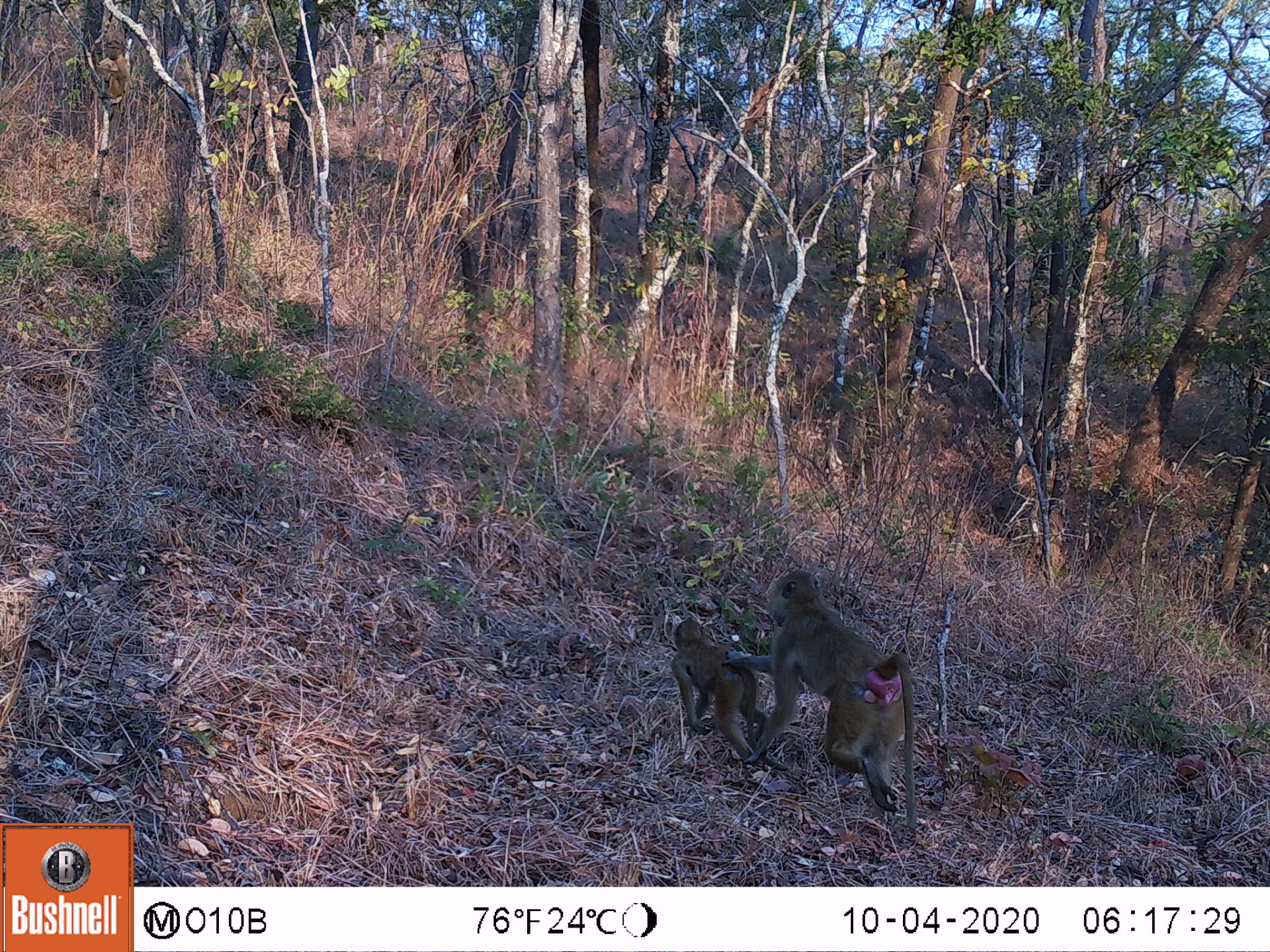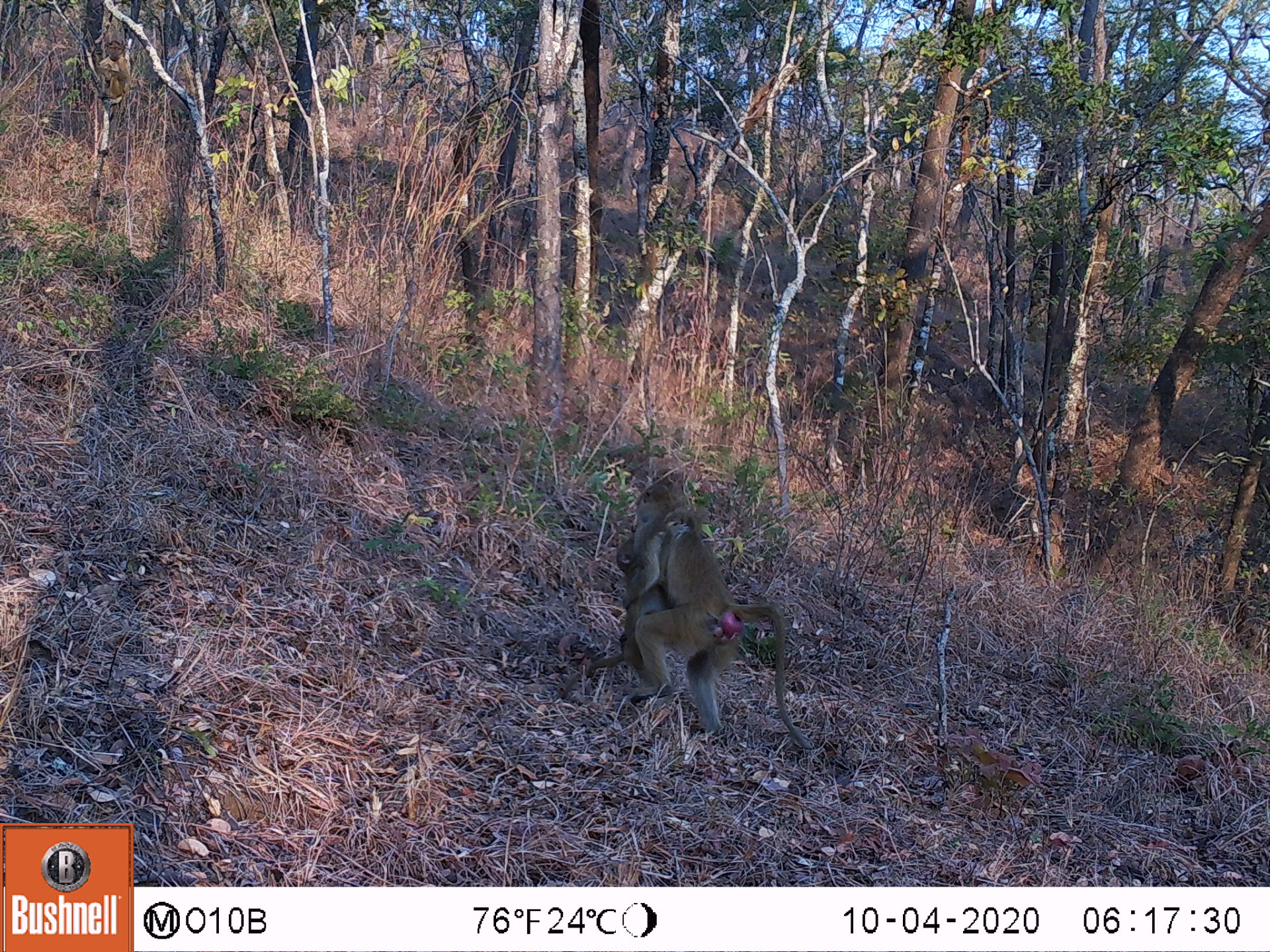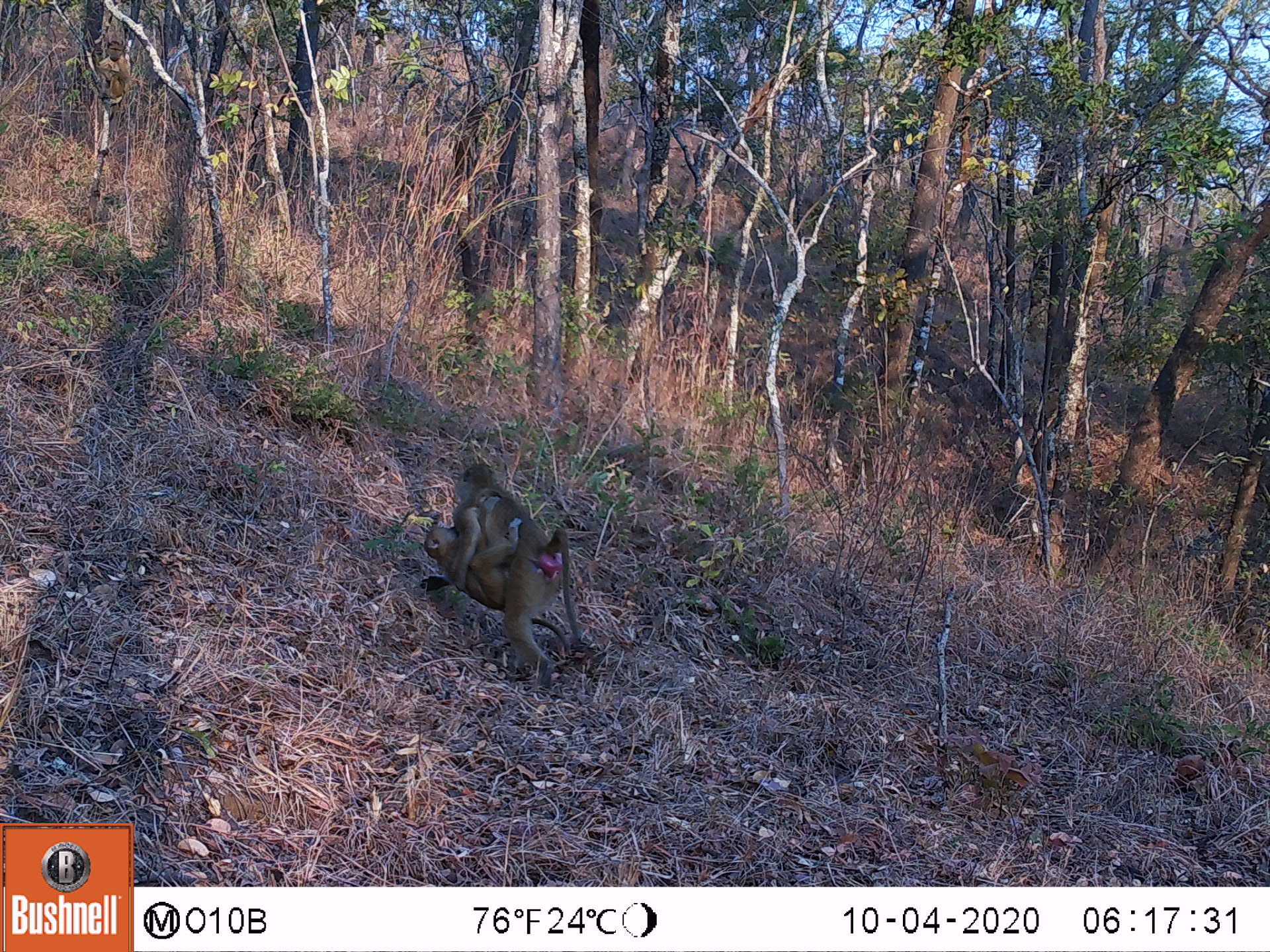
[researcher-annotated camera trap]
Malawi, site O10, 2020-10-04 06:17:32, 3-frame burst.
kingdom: Animalia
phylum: Chordata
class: Mammalia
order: Primates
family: Cercopithecidae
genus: Papio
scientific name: Papio cynocephalus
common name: yellow baboon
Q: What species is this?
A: Yellow baboon (Papio cynocephalus).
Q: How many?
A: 2.